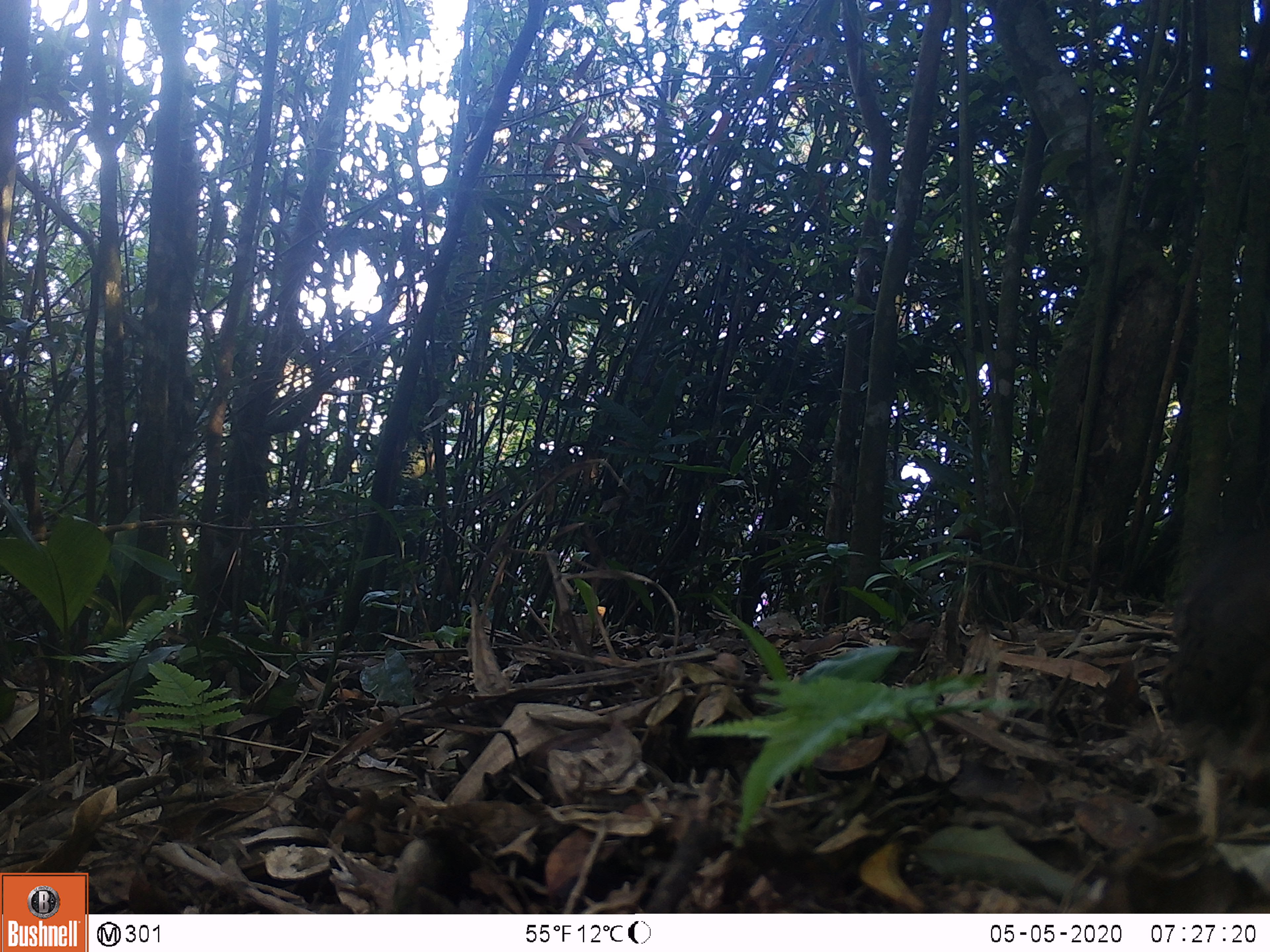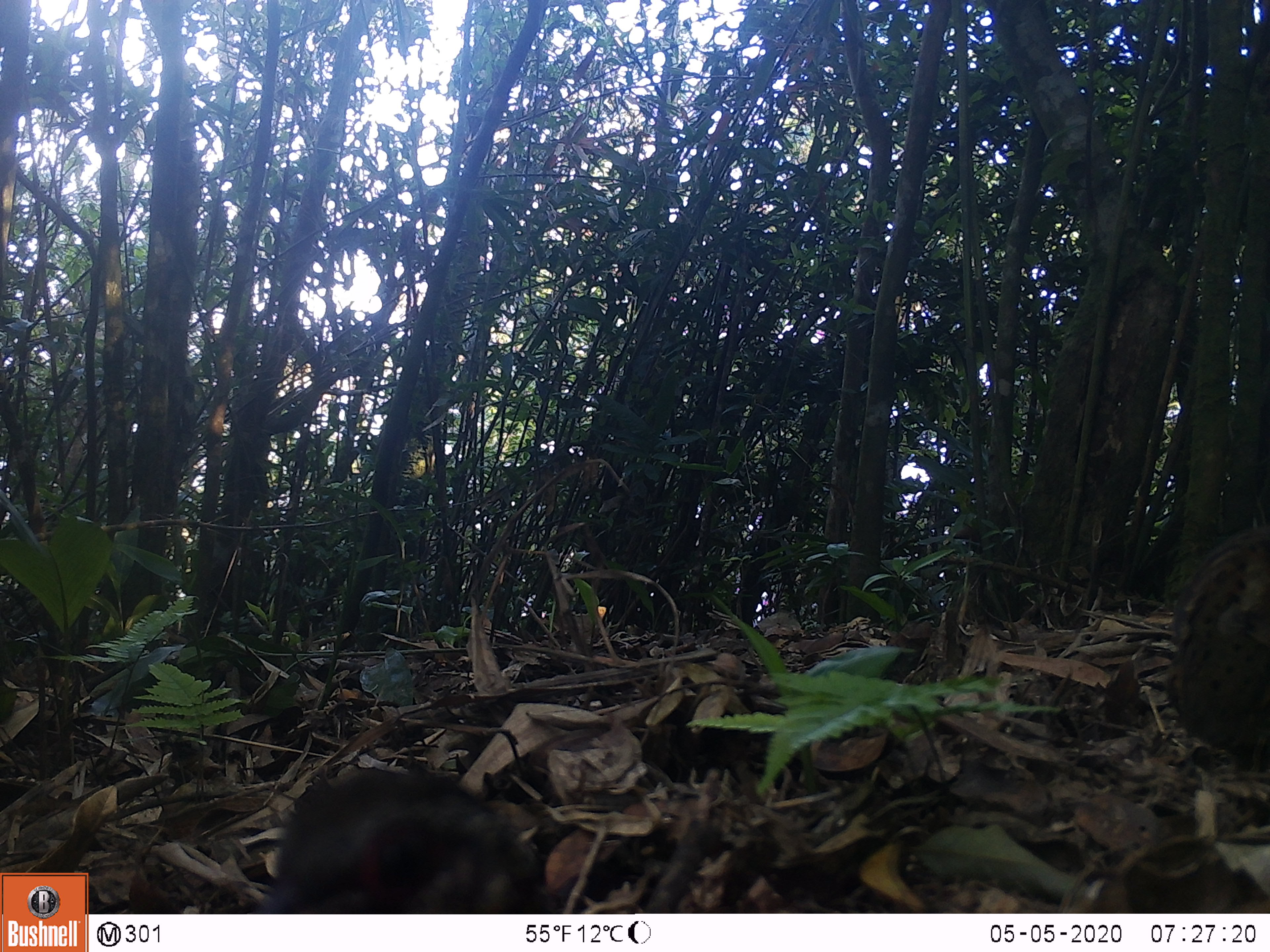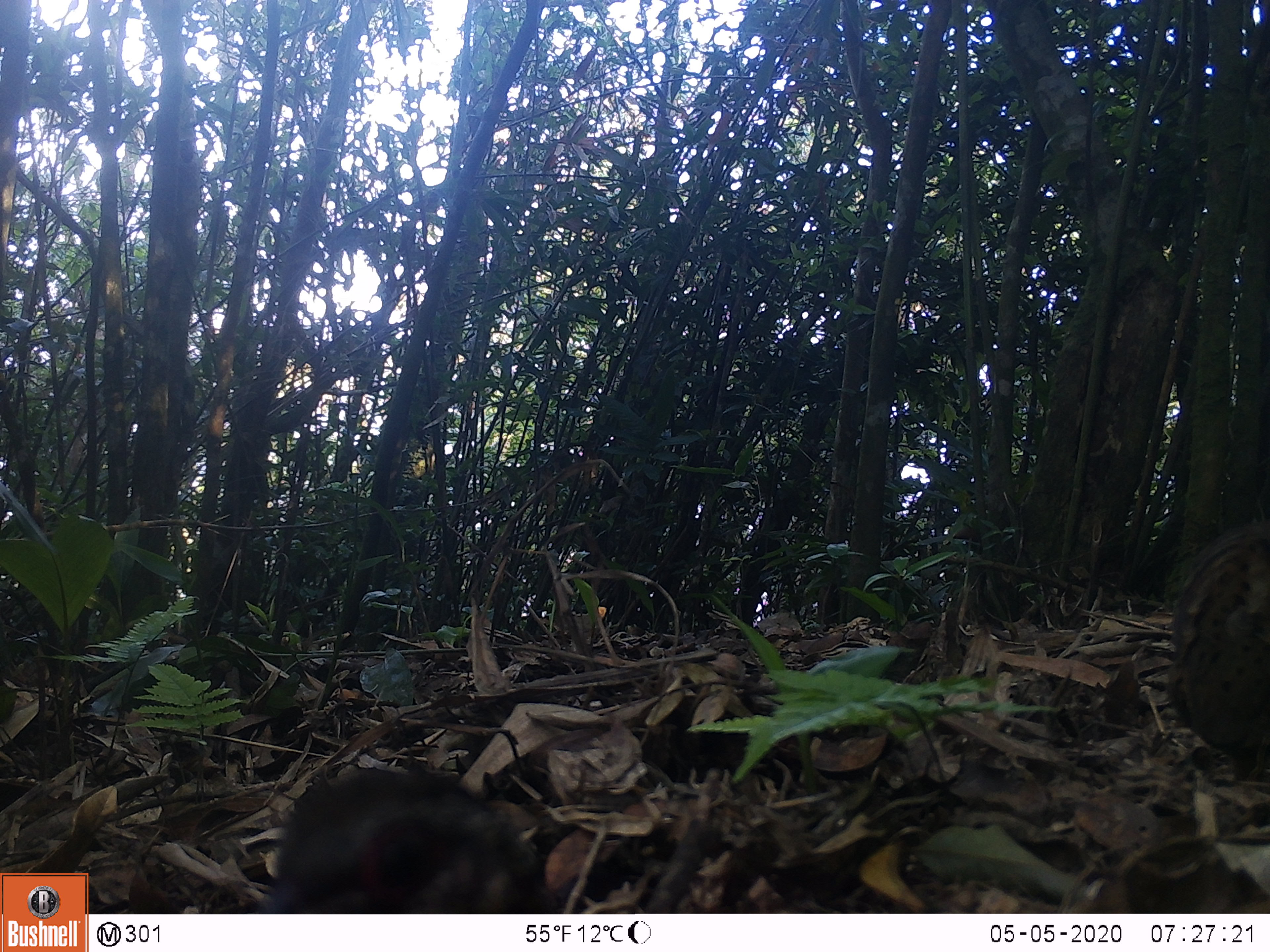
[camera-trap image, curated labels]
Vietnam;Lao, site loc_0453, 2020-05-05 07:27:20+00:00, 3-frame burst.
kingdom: Animalia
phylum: Chordata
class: Aves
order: Galliformes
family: Phasianidae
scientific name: Phasianidae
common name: partridge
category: unidentified partridge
Unidentified partridge (partridge) (Phasianidae). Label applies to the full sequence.